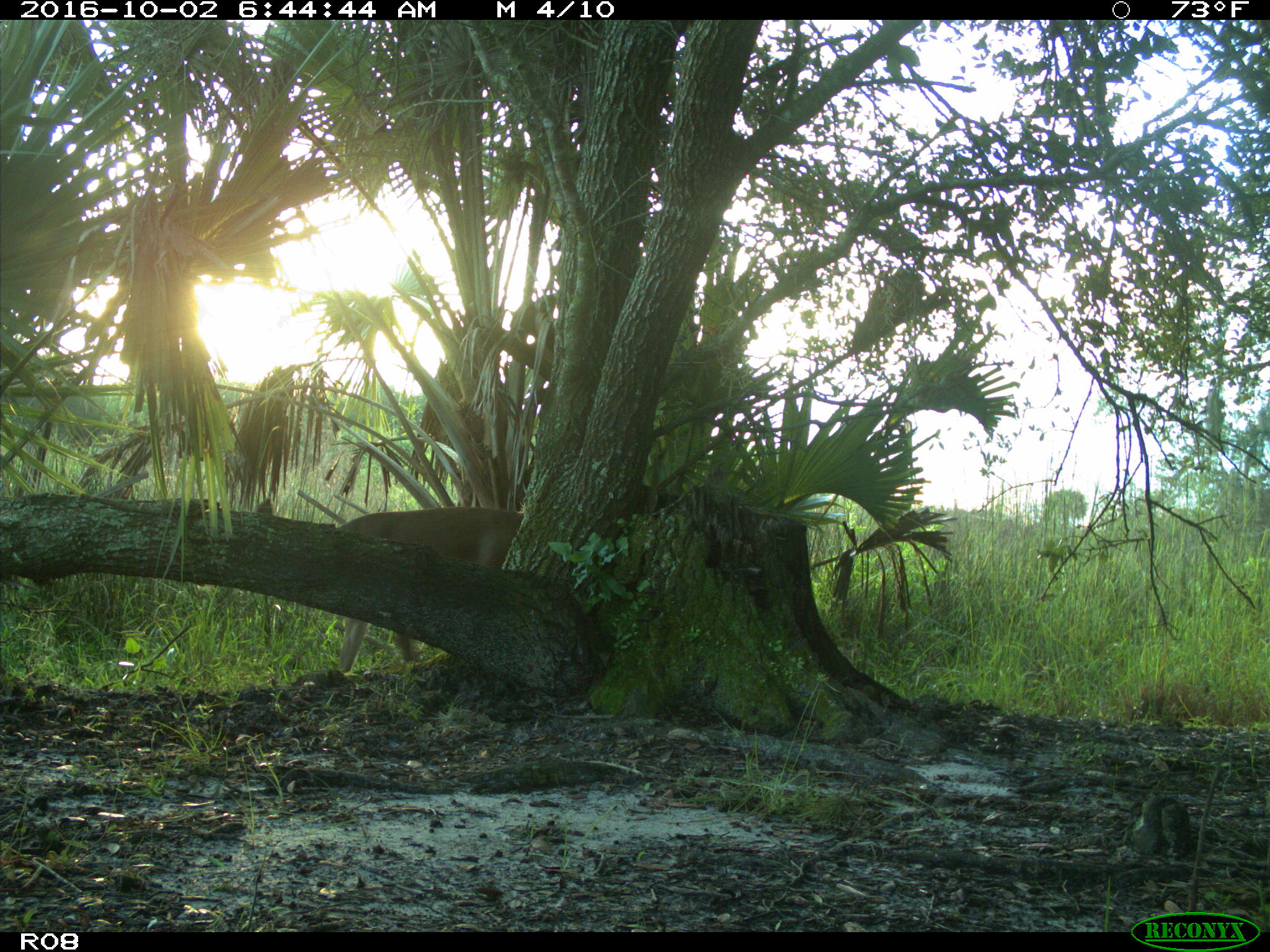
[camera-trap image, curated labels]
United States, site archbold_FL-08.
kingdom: Animalia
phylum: Chordata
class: Mammalia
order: Artiodactyla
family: Cervidae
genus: Odocoileus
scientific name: Odocoileus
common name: deer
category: unidentified deer